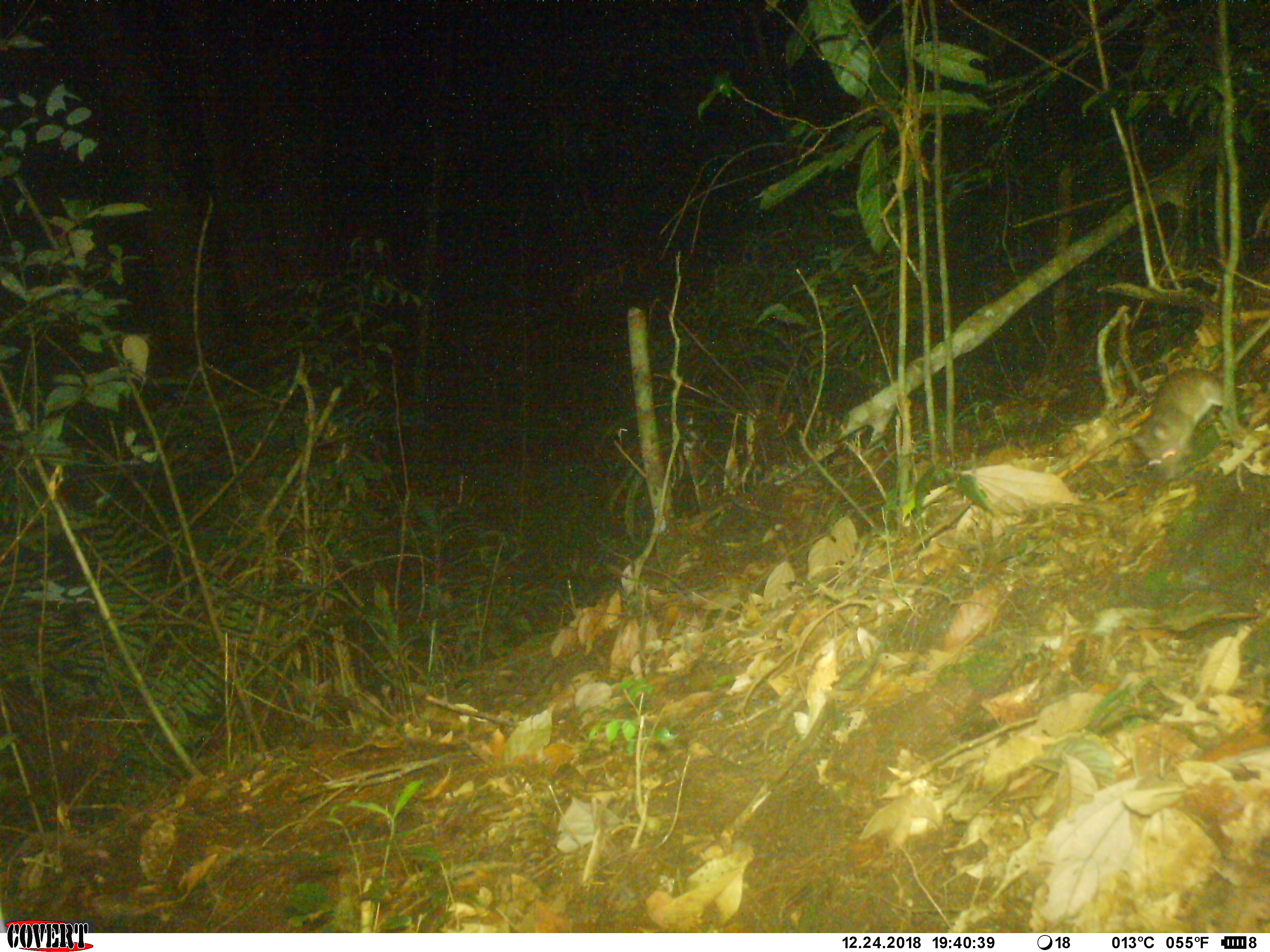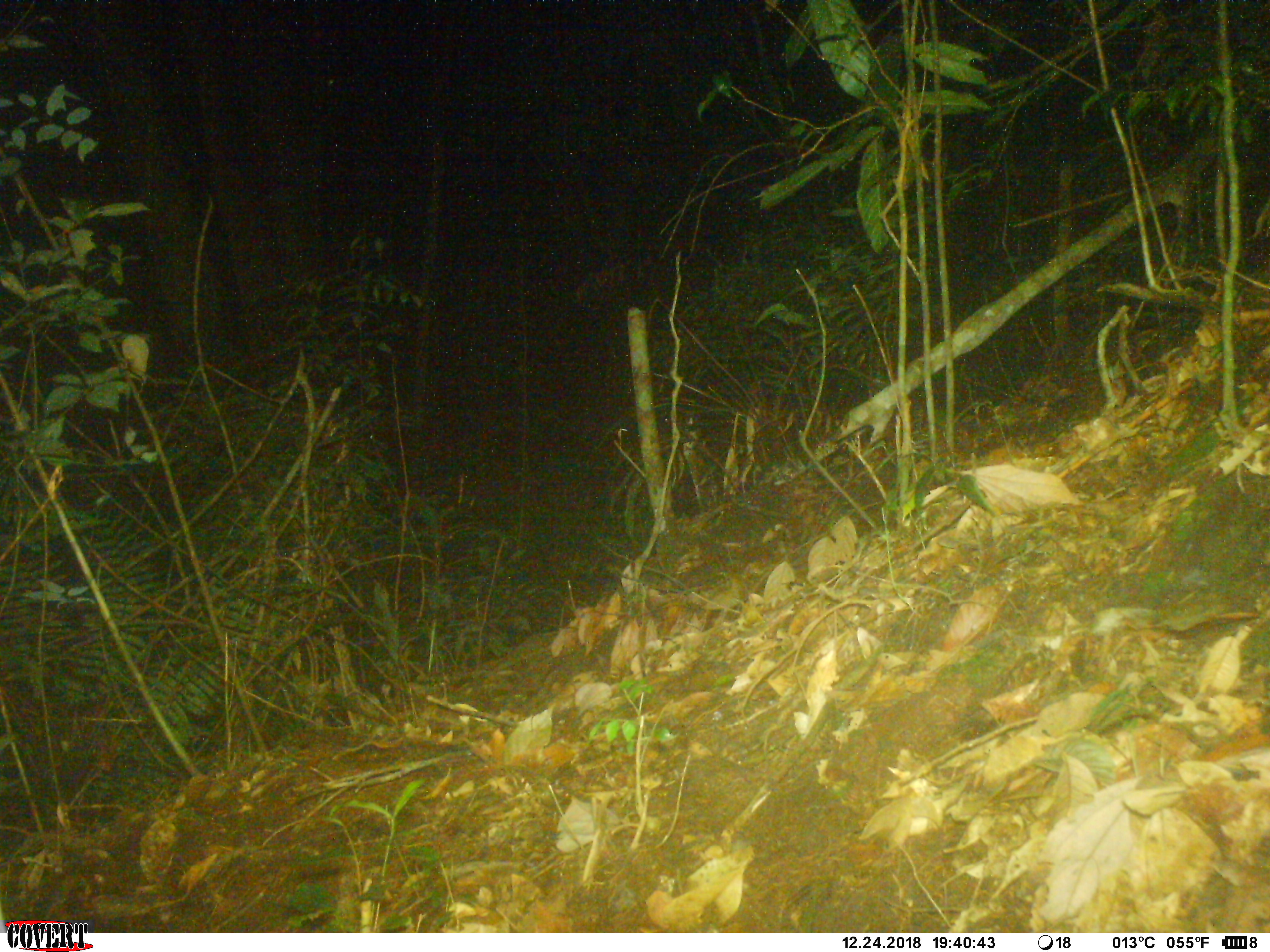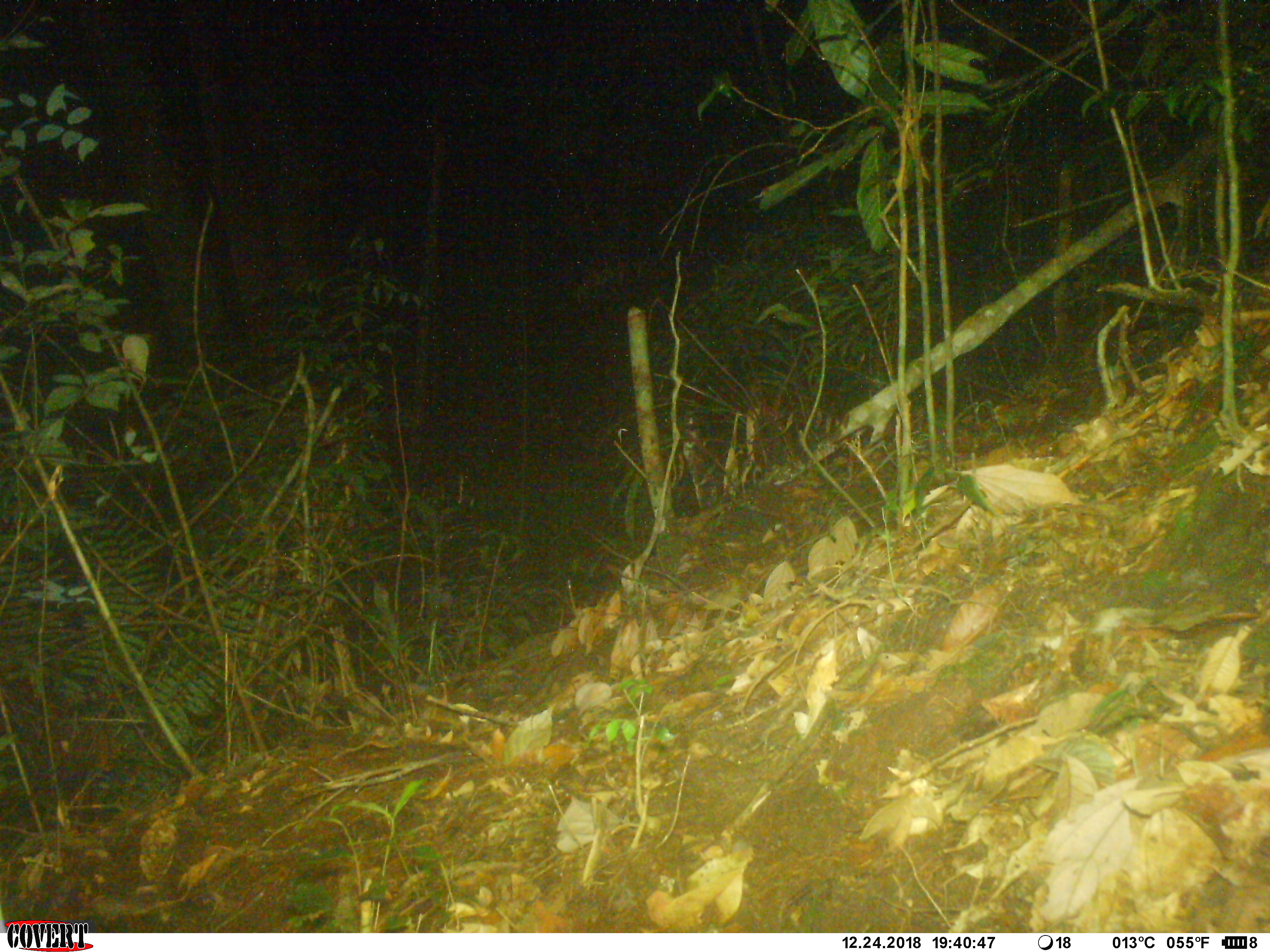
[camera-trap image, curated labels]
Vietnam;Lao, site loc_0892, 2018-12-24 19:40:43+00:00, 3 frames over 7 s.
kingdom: Animalia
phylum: Chordata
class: Mammalia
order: Rodentia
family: Muridae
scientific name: Muridae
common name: old-world mice and rats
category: unidentified murid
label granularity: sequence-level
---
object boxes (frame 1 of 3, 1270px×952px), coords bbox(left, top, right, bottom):
unidentified murid: bbox(1128, 316, 1270, 482)